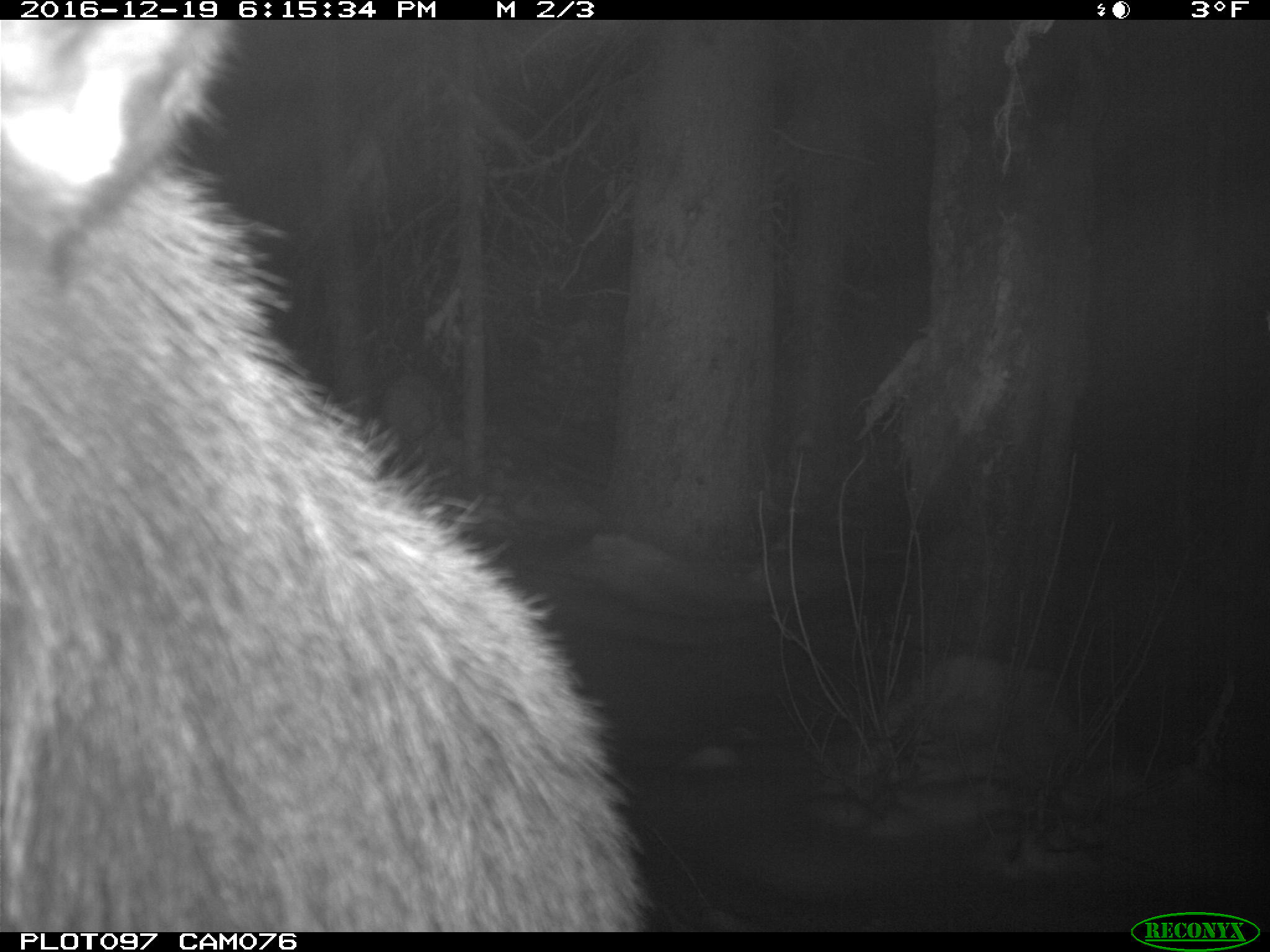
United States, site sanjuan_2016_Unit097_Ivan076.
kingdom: Animalia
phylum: Chordata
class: Mammalia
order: Artiodactyla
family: Cervidae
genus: Cervus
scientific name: Cervus elaphus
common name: red deer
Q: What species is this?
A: Cervus elaphus (red deer).